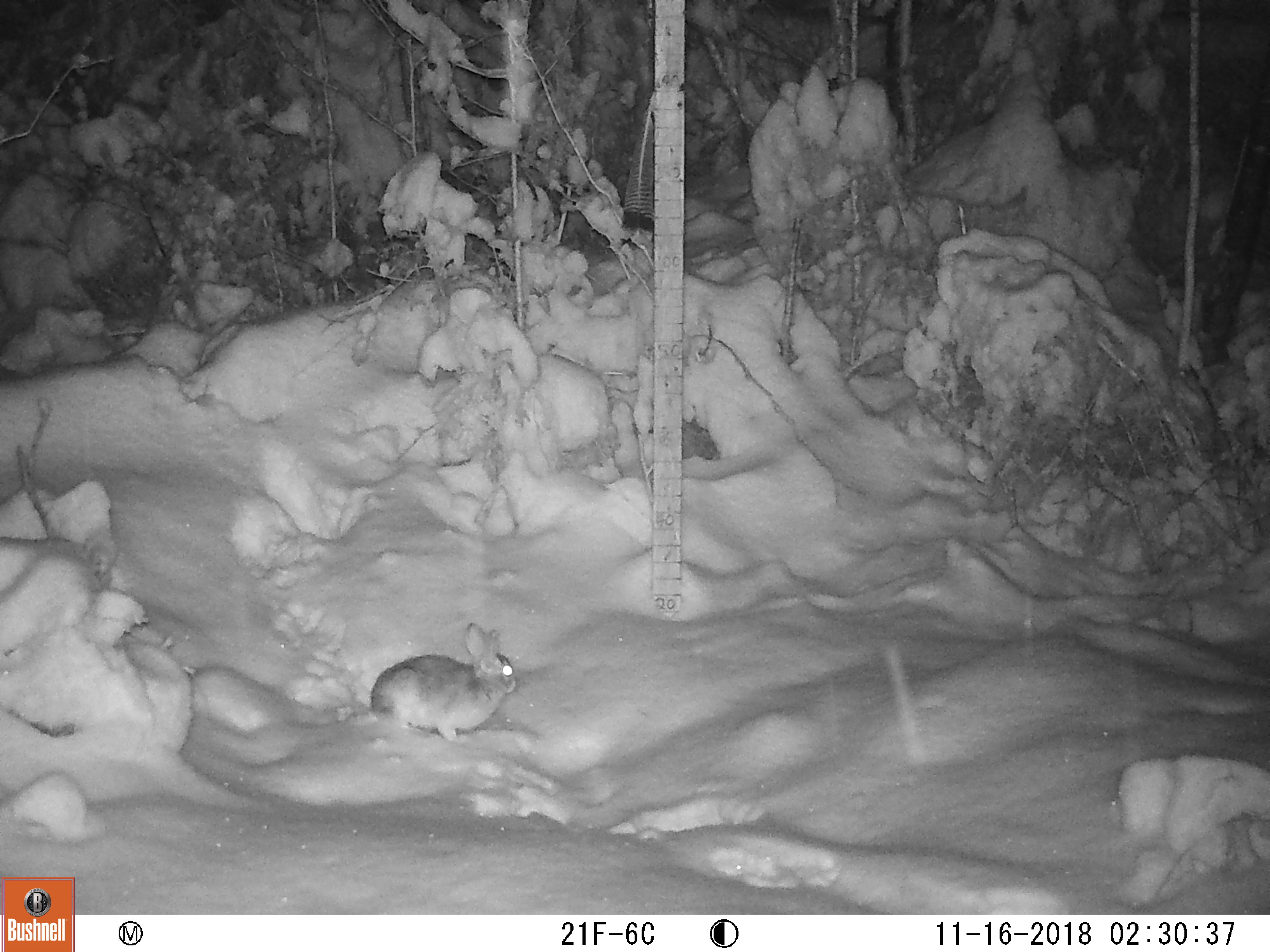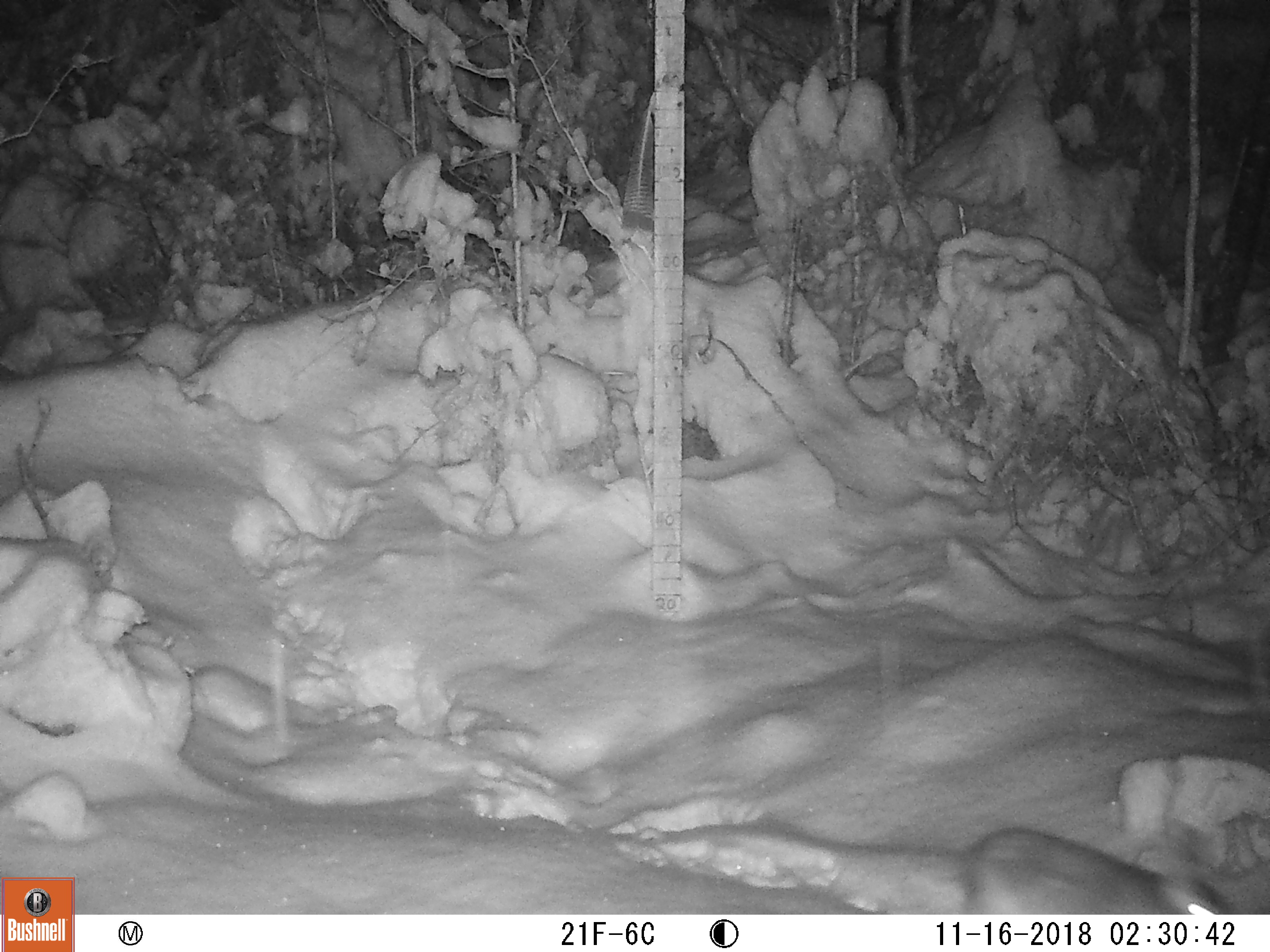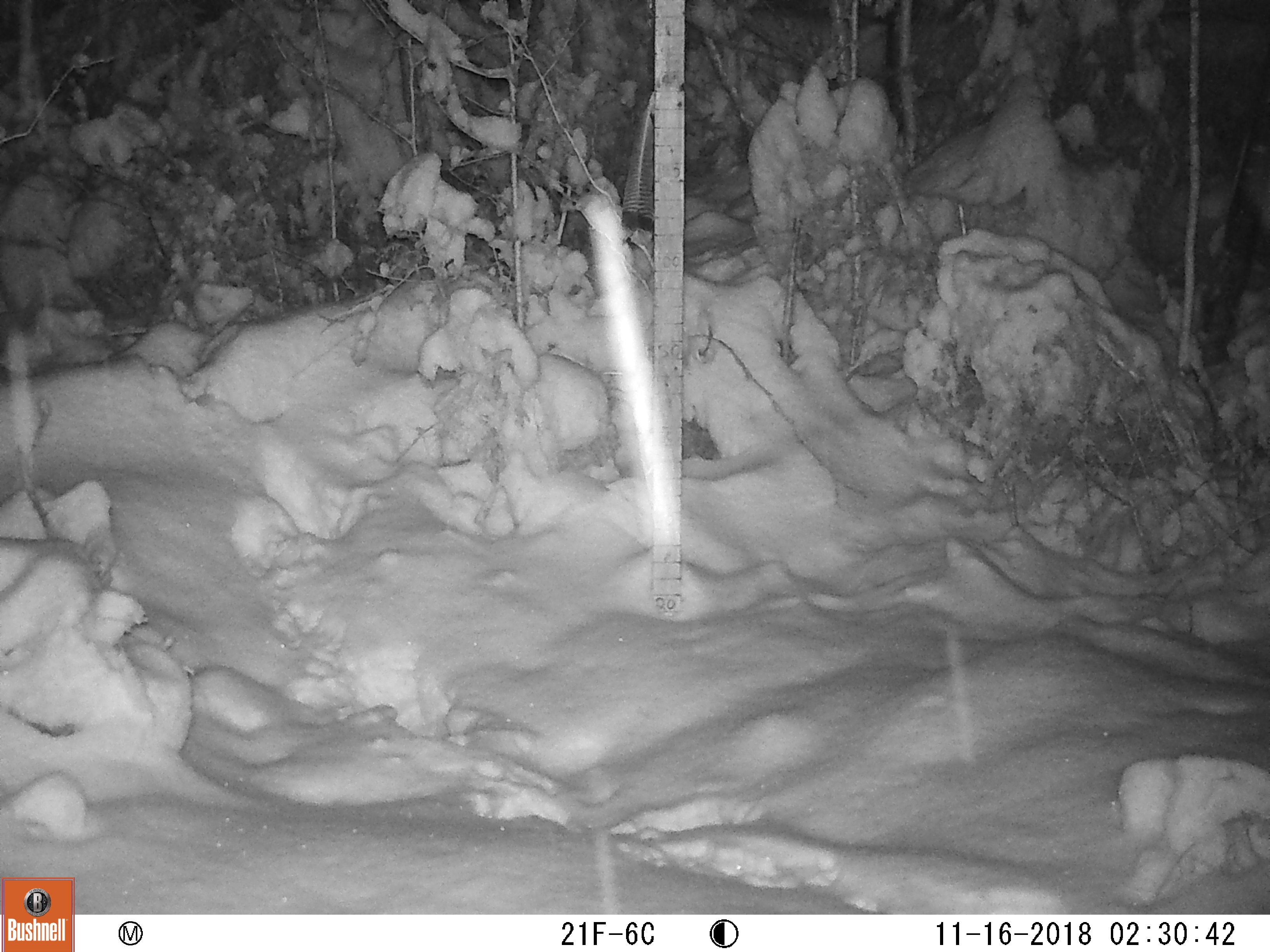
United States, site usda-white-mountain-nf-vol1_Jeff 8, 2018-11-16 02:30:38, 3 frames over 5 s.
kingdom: Animalia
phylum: Chordata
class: Mammalia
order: Lagomorpha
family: Leporidae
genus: Lepus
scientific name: Lepus americanus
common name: snowshoe hare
Snowshoe hare (Lepus americanus).